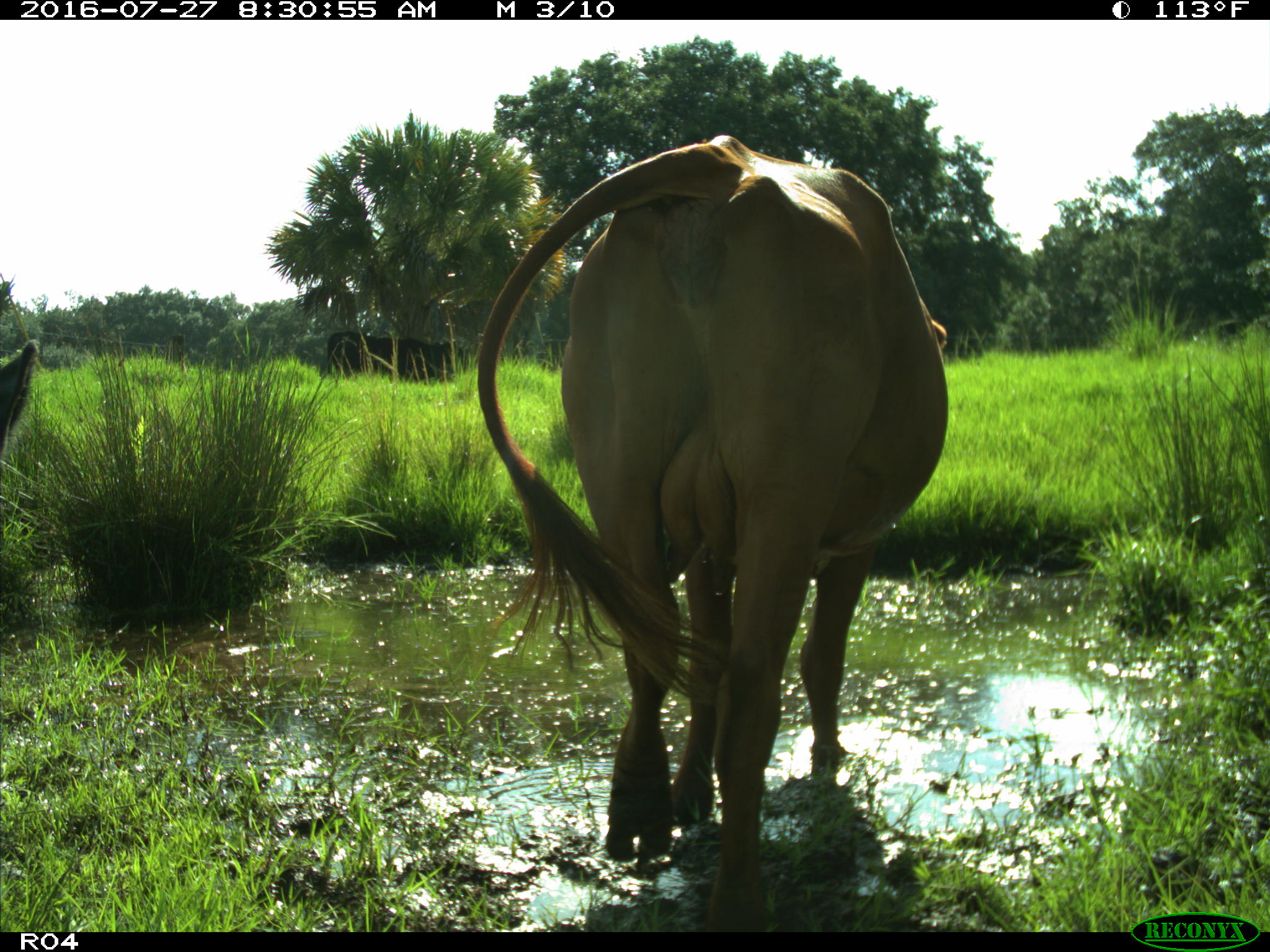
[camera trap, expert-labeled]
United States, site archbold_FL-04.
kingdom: Animalia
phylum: Chordata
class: Mammalia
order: Artiodactyla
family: Bovidae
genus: Bos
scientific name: Bos taurus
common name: domestic cow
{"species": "Bos taurus (domestic cow)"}